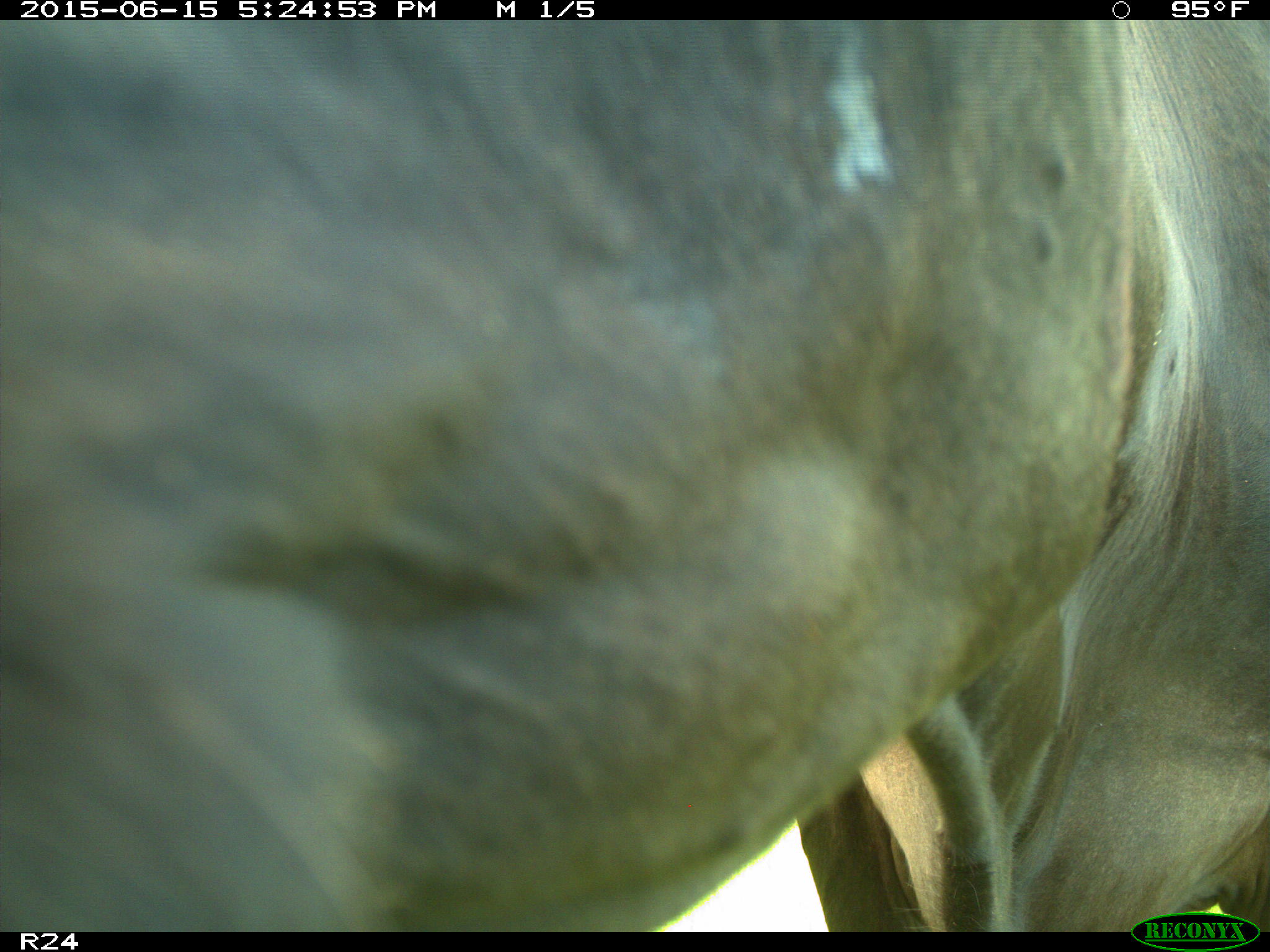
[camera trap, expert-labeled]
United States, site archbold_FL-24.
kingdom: Animalia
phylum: Chordata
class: Mammalia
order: Artiodactyla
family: Bovidae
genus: Bos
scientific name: Bos taurus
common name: domestic cow